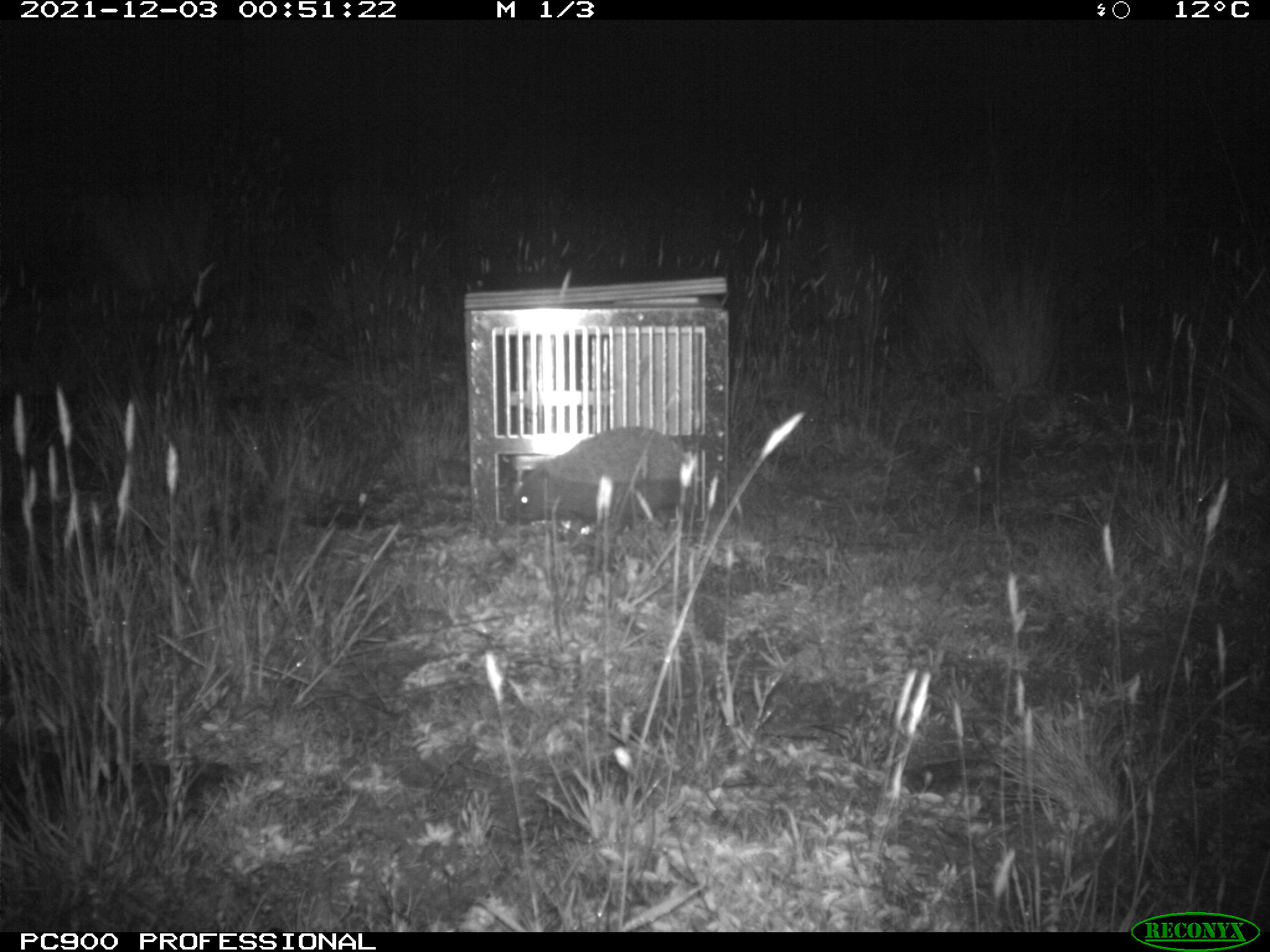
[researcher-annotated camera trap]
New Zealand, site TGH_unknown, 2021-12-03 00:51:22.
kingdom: Animalia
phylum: Chordata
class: Mammalia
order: Eulipotyphla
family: Erinaceidae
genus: Erinaceus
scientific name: Erinaceus europaeus europaeus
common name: european hedgehog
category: hedgehog